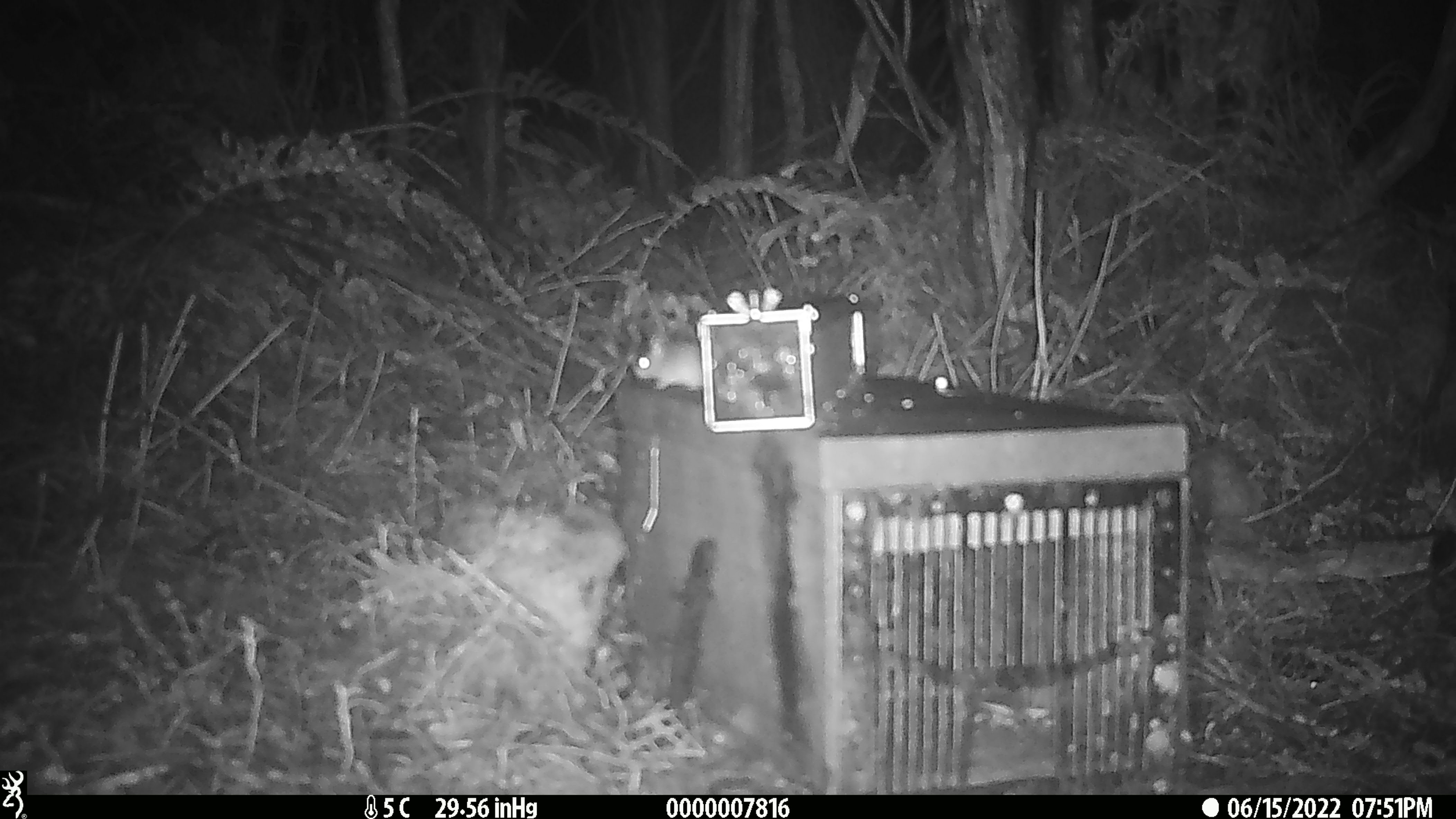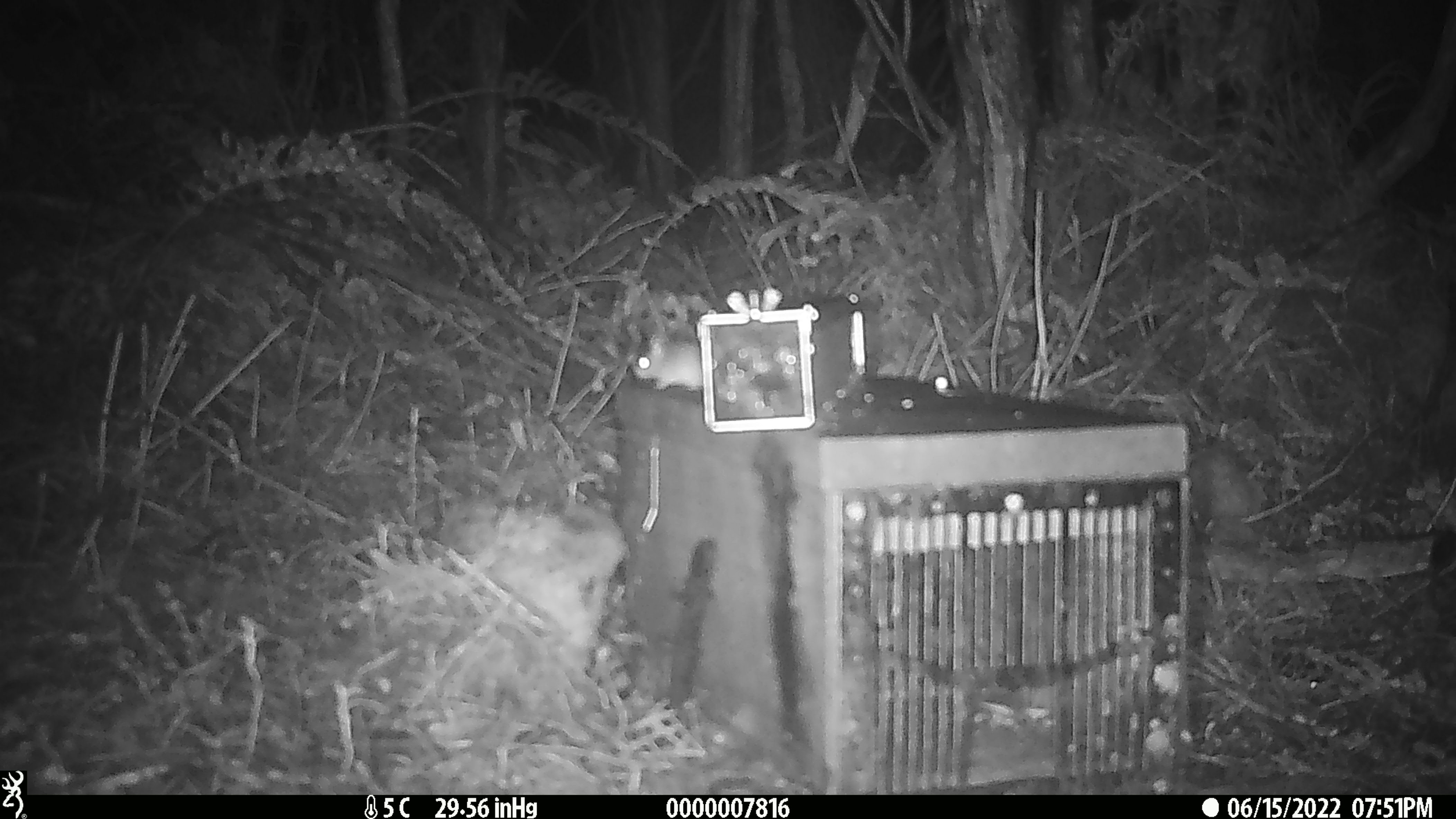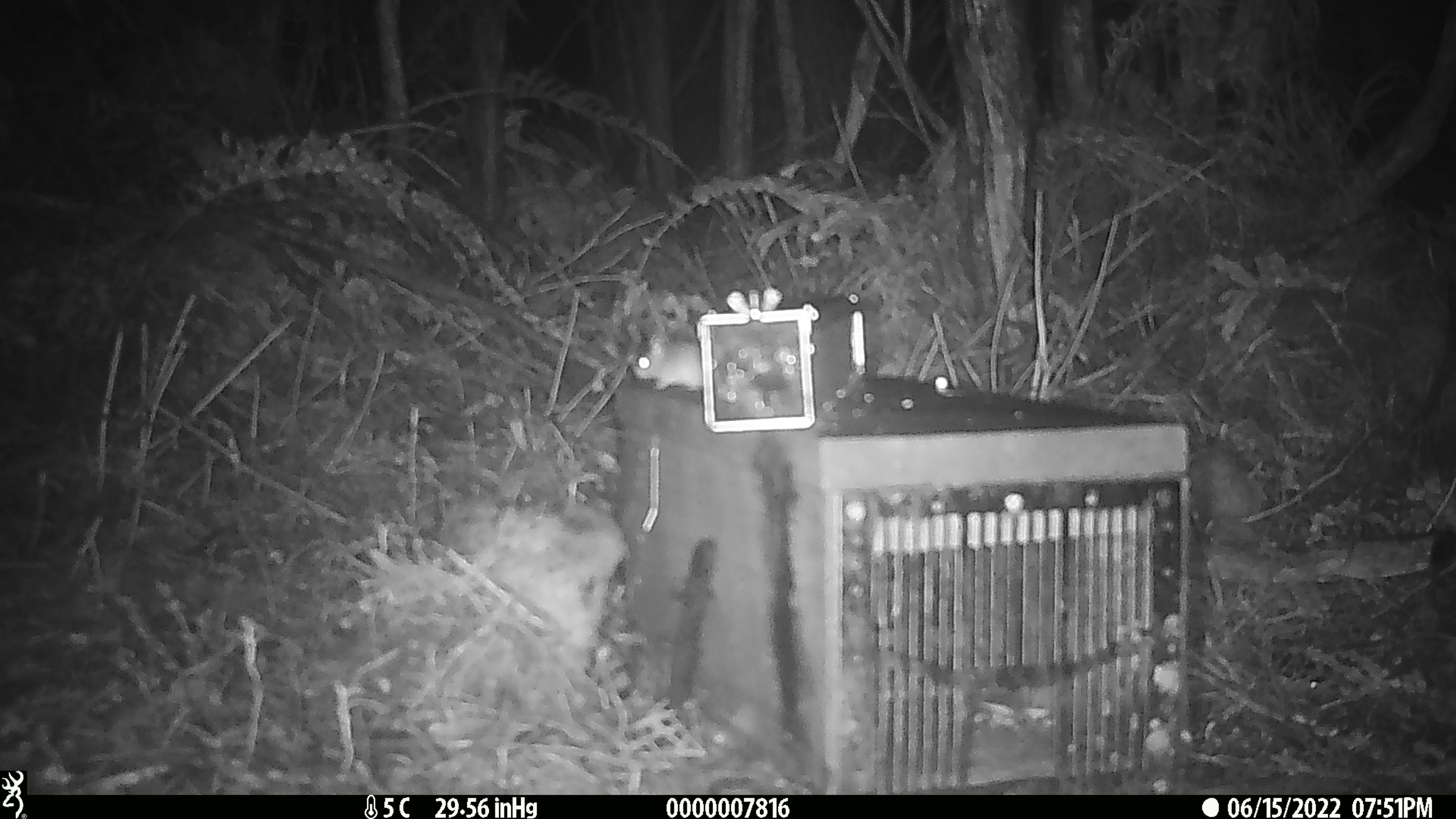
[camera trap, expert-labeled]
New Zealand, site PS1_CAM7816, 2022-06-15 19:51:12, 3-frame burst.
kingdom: Animalia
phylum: Chordata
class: Mammalia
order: Rodentia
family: Muridae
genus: Mus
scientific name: Mus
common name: mouse